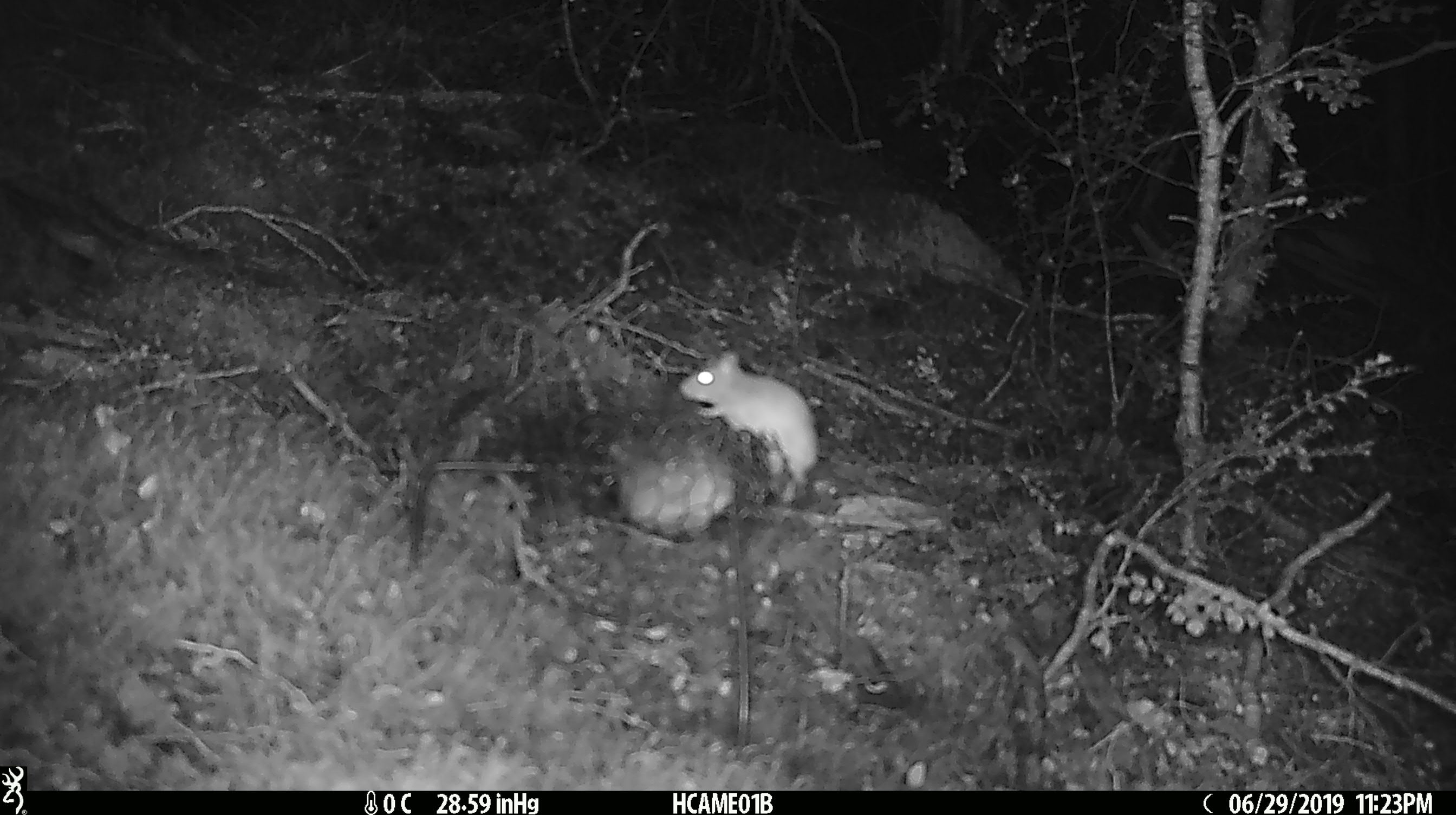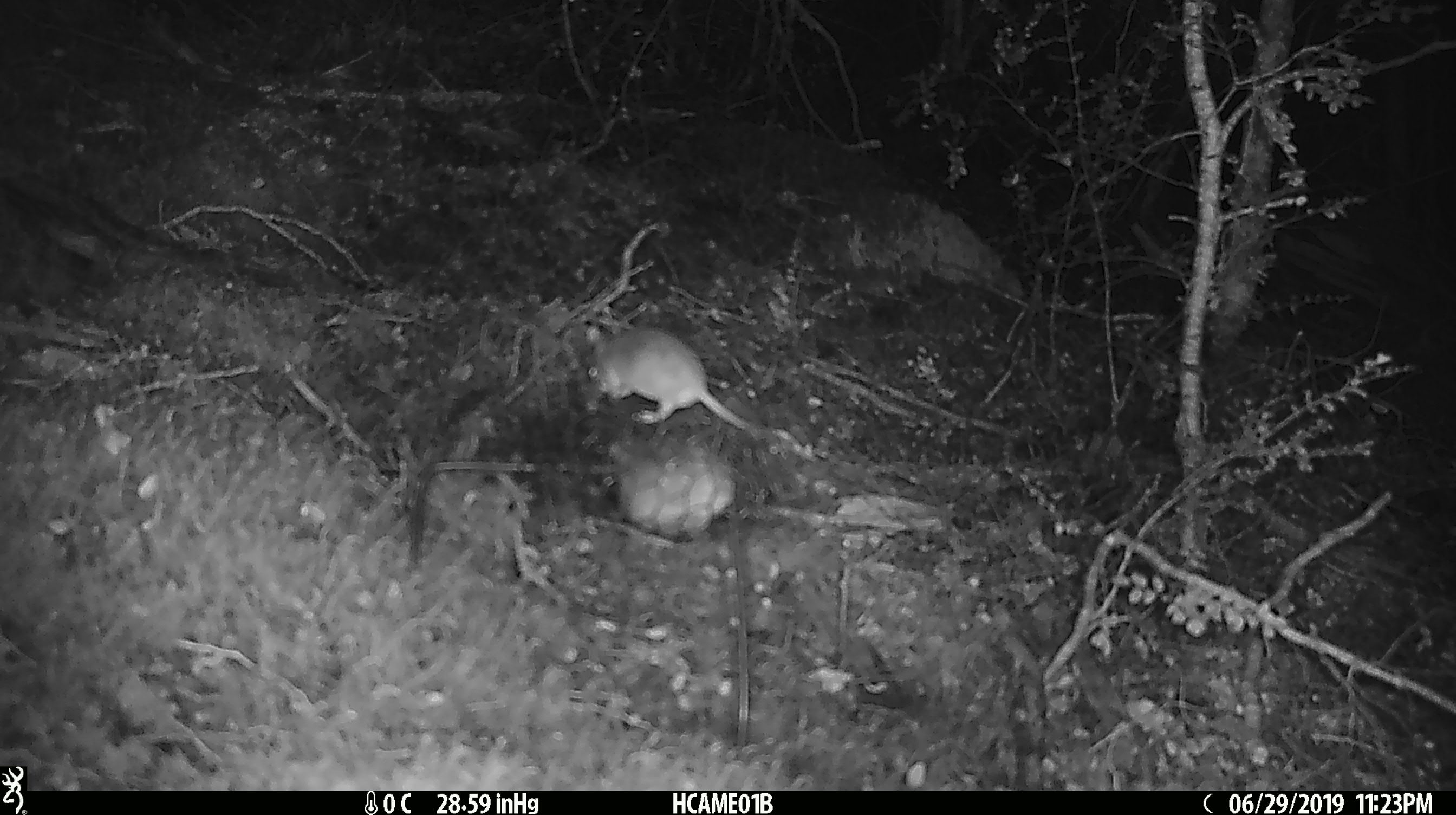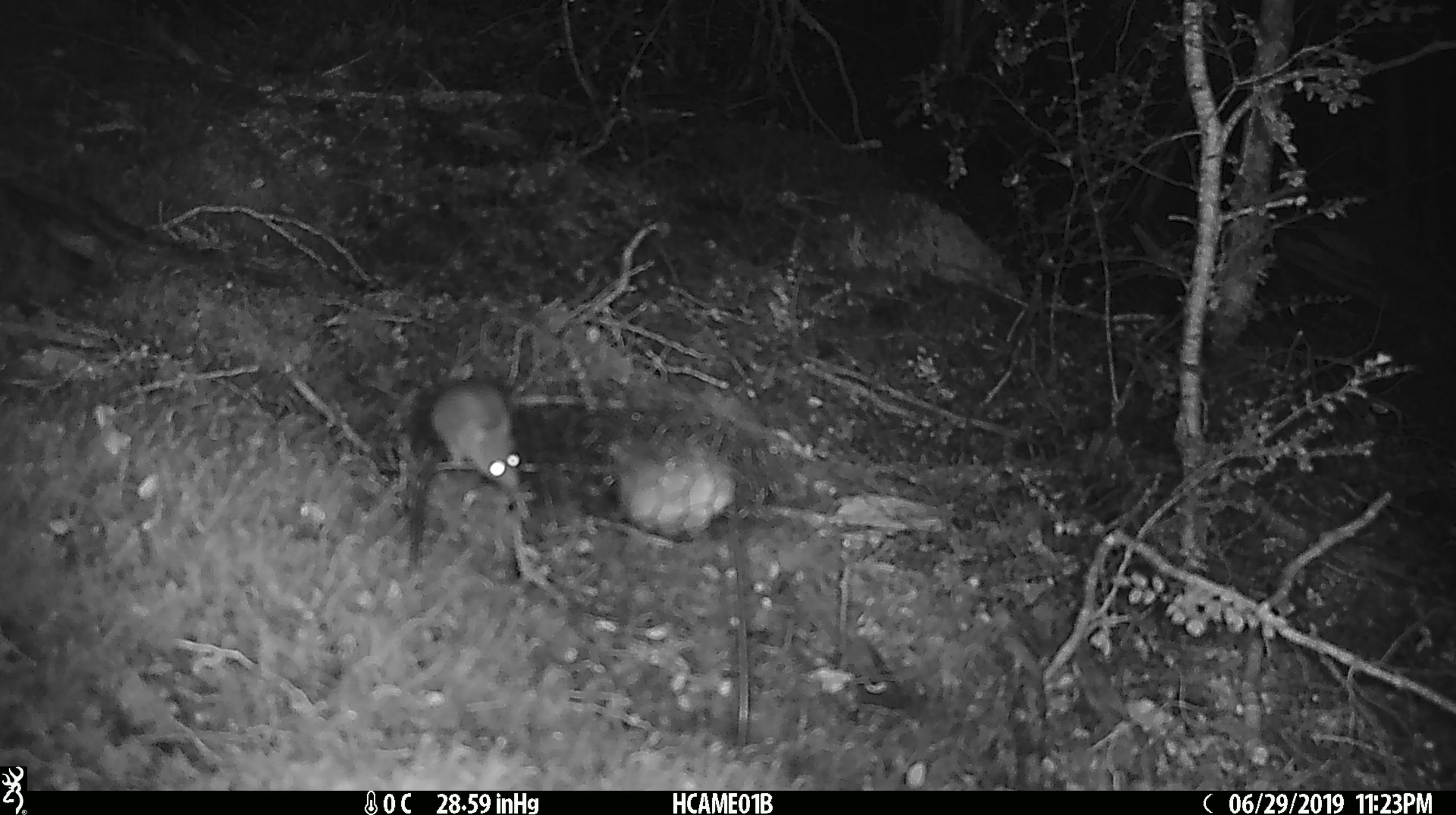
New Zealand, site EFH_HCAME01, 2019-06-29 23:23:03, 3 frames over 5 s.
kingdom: Animalia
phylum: Chordata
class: Mammalia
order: Rodentia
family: Muridae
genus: Mus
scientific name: Mus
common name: mouse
Mouse (Mus).